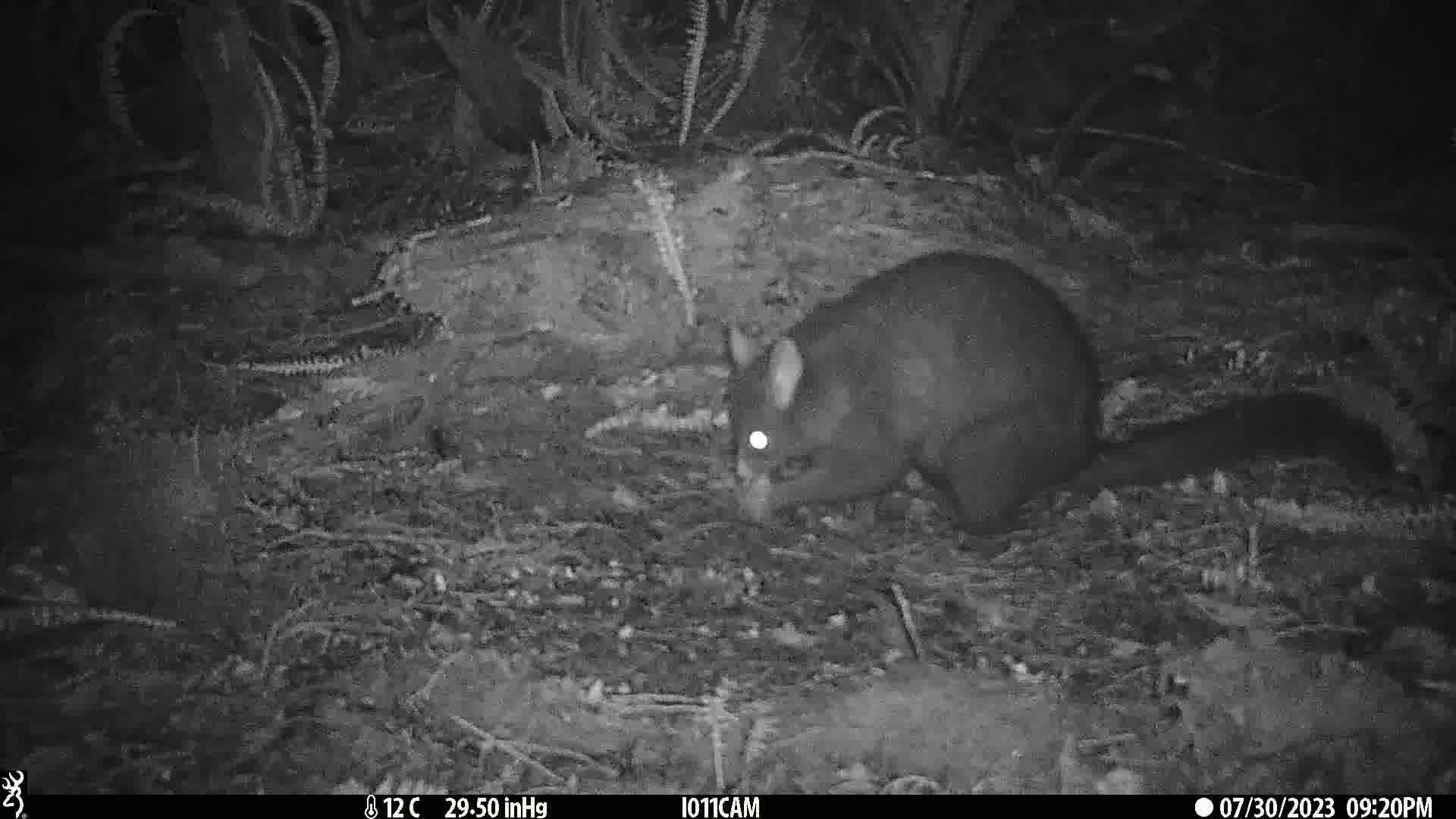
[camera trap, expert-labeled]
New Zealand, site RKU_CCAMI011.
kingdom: Animalia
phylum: Chordata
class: Mammalia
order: Diprotodontia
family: Phalangeridae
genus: Trichosurus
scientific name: Trichosurus vulpecula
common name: common brushtail possum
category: possum